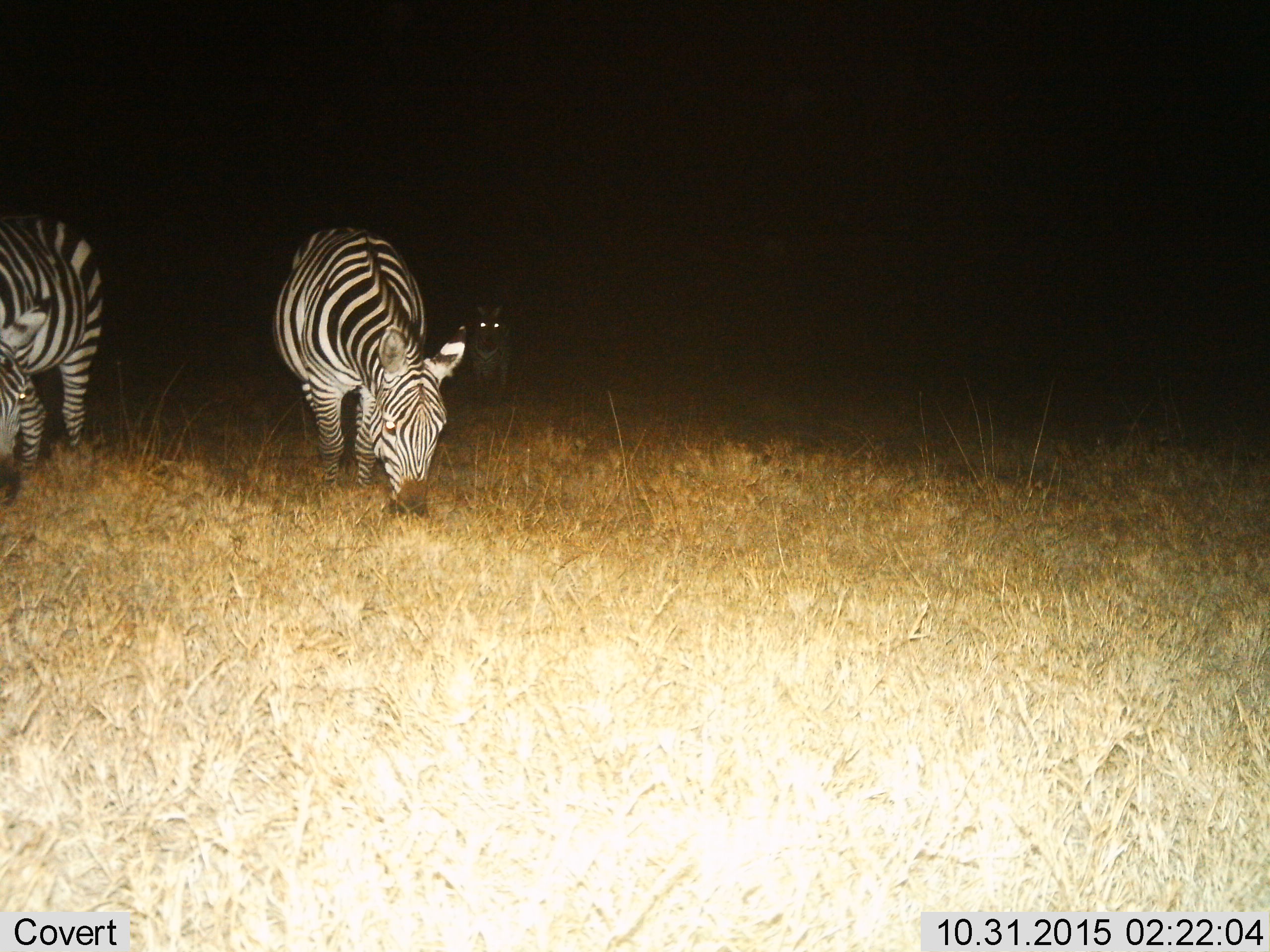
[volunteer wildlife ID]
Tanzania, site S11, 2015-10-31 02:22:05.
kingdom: Animalia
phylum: Chordata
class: Mammalia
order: Perissodactyla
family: Equidae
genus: Equus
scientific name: Equus quagga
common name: plains zebra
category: zebra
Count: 3.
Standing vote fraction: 70%.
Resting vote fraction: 0%.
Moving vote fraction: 10%.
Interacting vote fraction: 0%.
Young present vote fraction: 10%.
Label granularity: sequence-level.